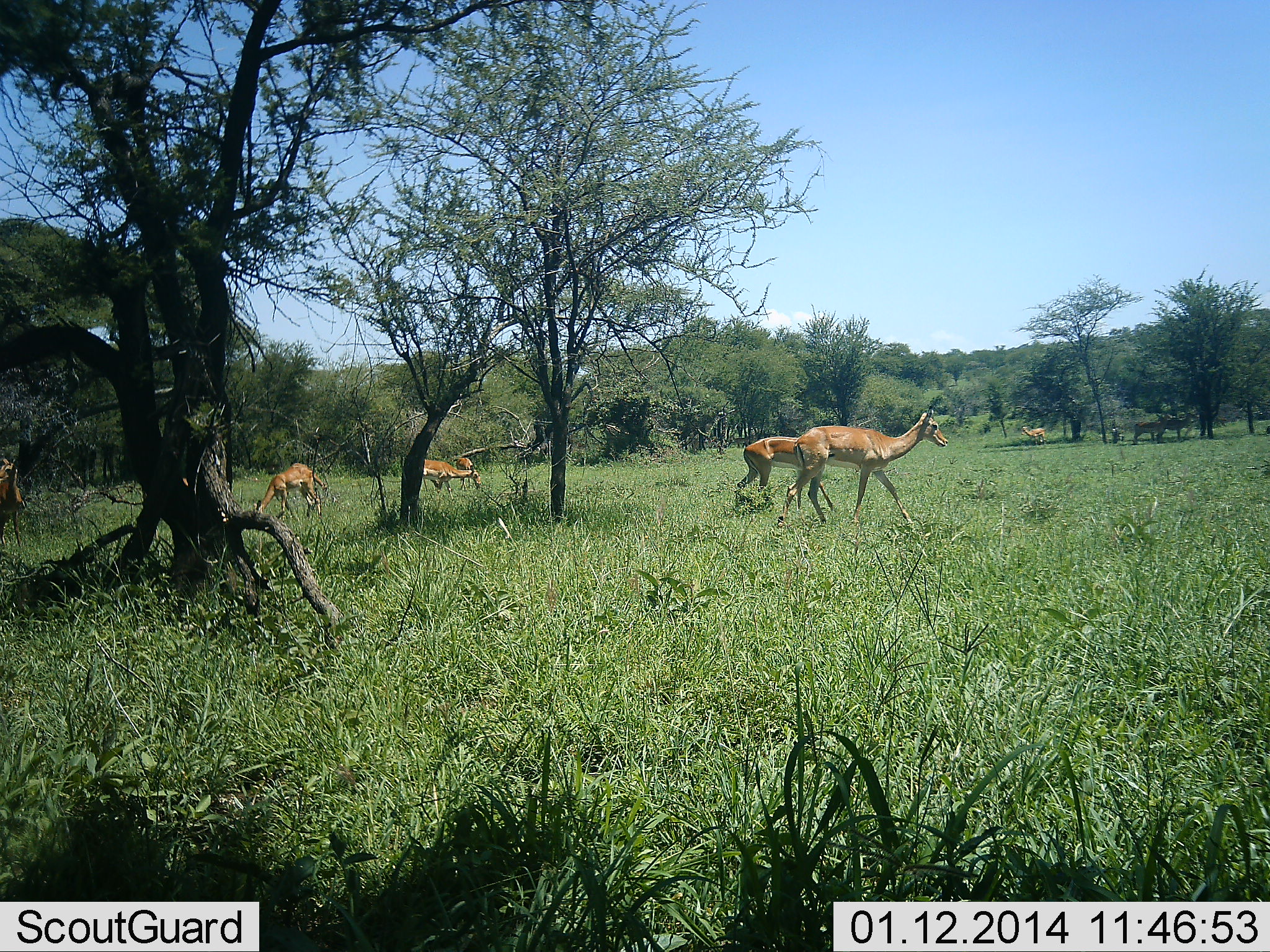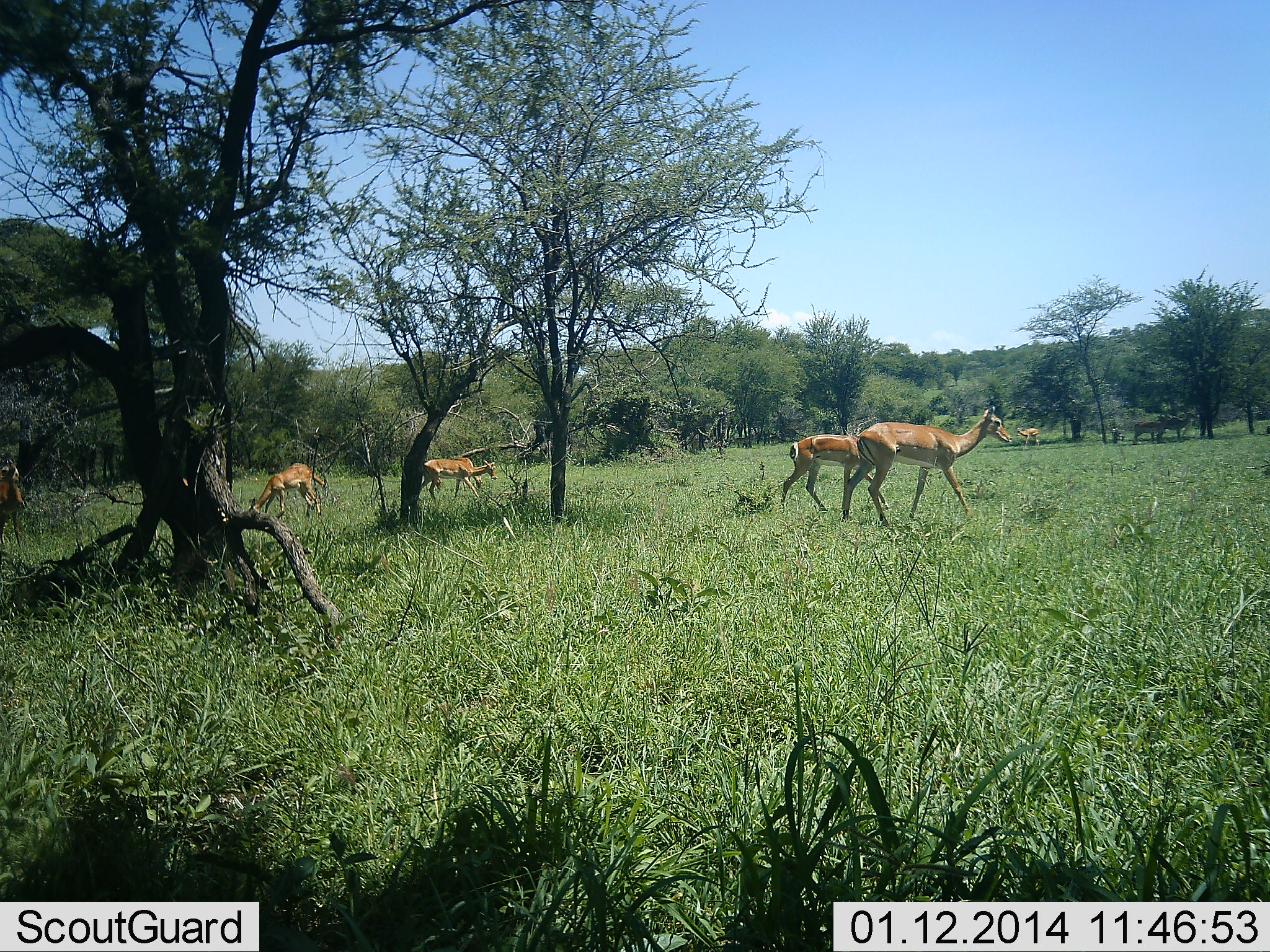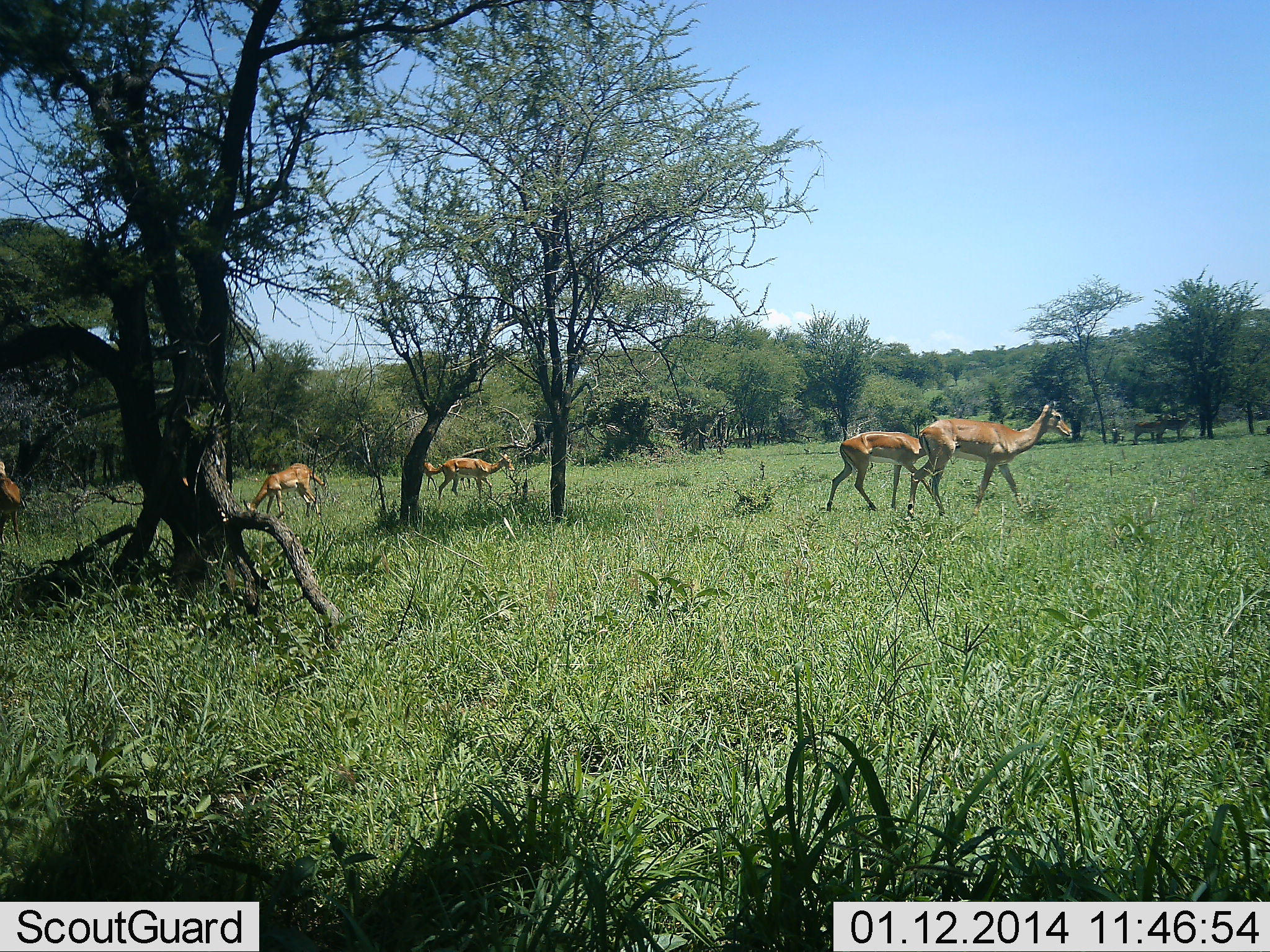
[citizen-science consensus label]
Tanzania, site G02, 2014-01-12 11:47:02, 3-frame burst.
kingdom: Animalia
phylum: Chordata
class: Mammalia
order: Artiodactyla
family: Bovidae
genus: Aepyceros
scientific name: Aepyceros melampus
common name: impala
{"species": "impala (Aepyceros melampus)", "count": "6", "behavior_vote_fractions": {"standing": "50%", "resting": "0%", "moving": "60%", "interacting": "0%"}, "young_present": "0%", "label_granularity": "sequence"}